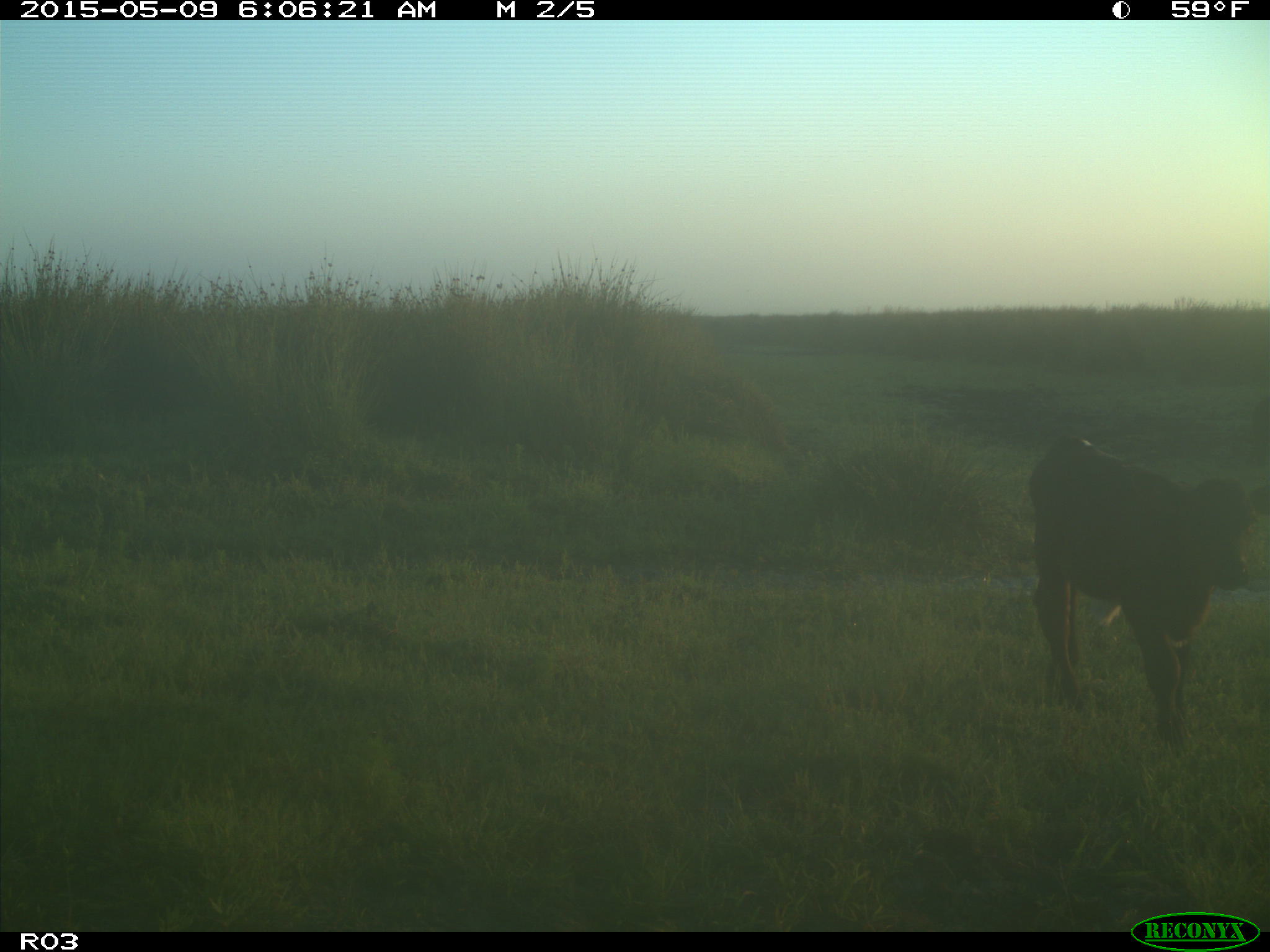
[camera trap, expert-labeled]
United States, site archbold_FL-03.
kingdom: Animalia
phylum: Chordata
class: Mammalia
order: Artiodactyla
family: Bovidae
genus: Bos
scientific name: Bos taurus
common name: domestic cow